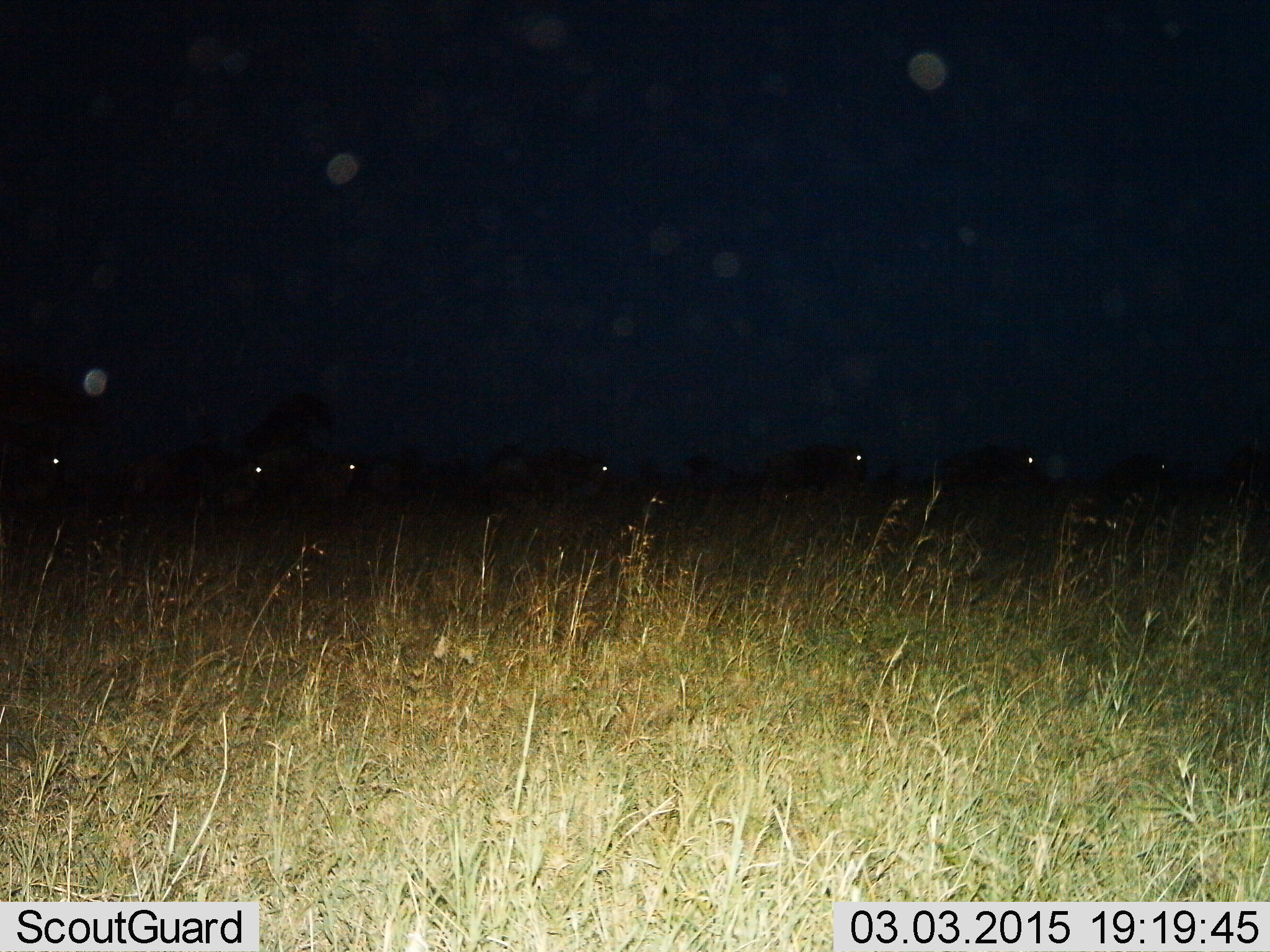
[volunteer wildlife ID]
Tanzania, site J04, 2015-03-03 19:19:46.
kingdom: Animalia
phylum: Chordata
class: Mammalia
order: Artiodactyla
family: Bovidae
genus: Connochaetes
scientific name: Connochaetes taurinus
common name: blue wildebeest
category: wildebeest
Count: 7.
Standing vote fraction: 40%.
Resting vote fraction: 0%.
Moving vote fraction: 90%.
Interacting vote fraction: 0%.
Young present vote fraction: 0%.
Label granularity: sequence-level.